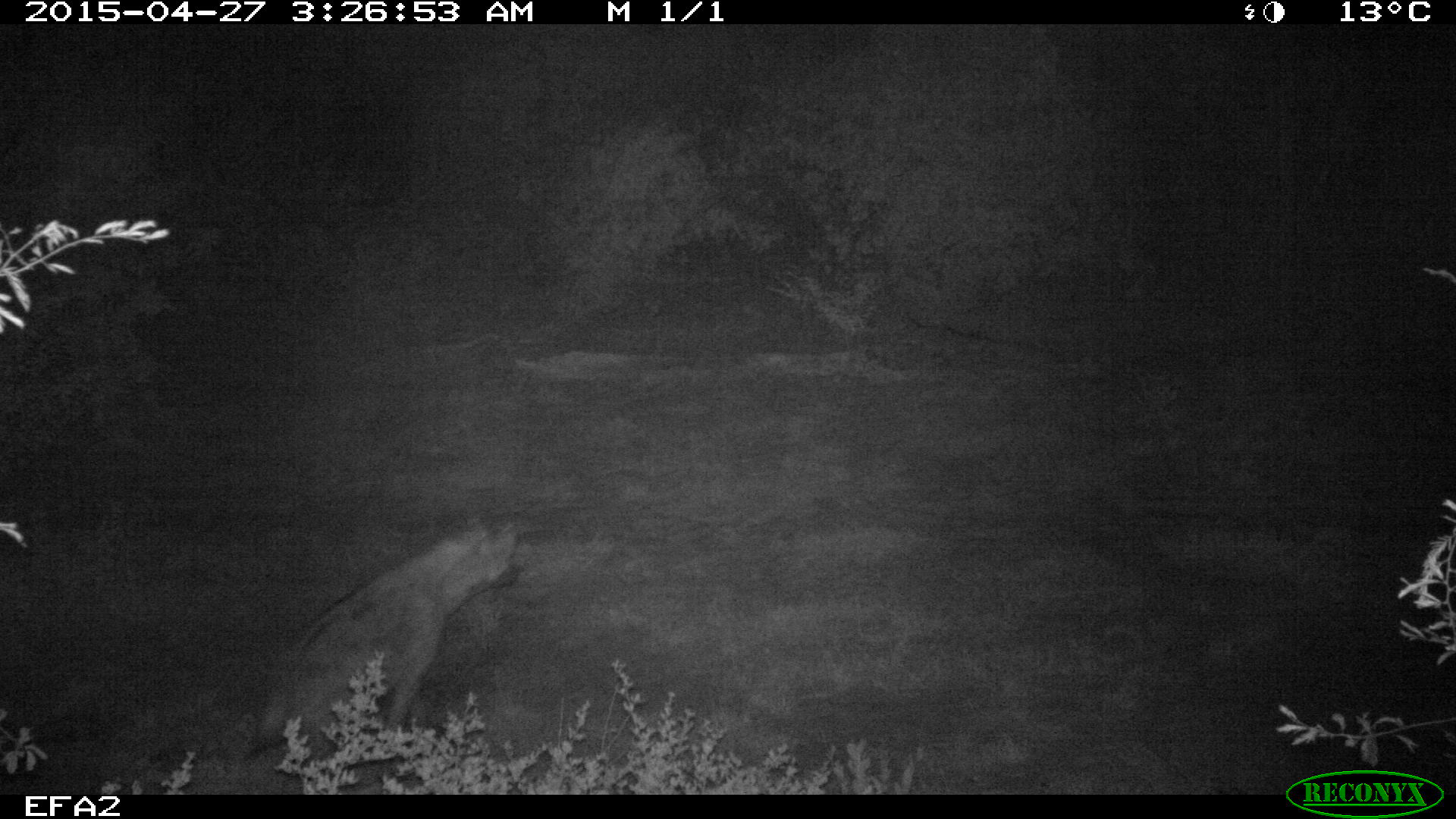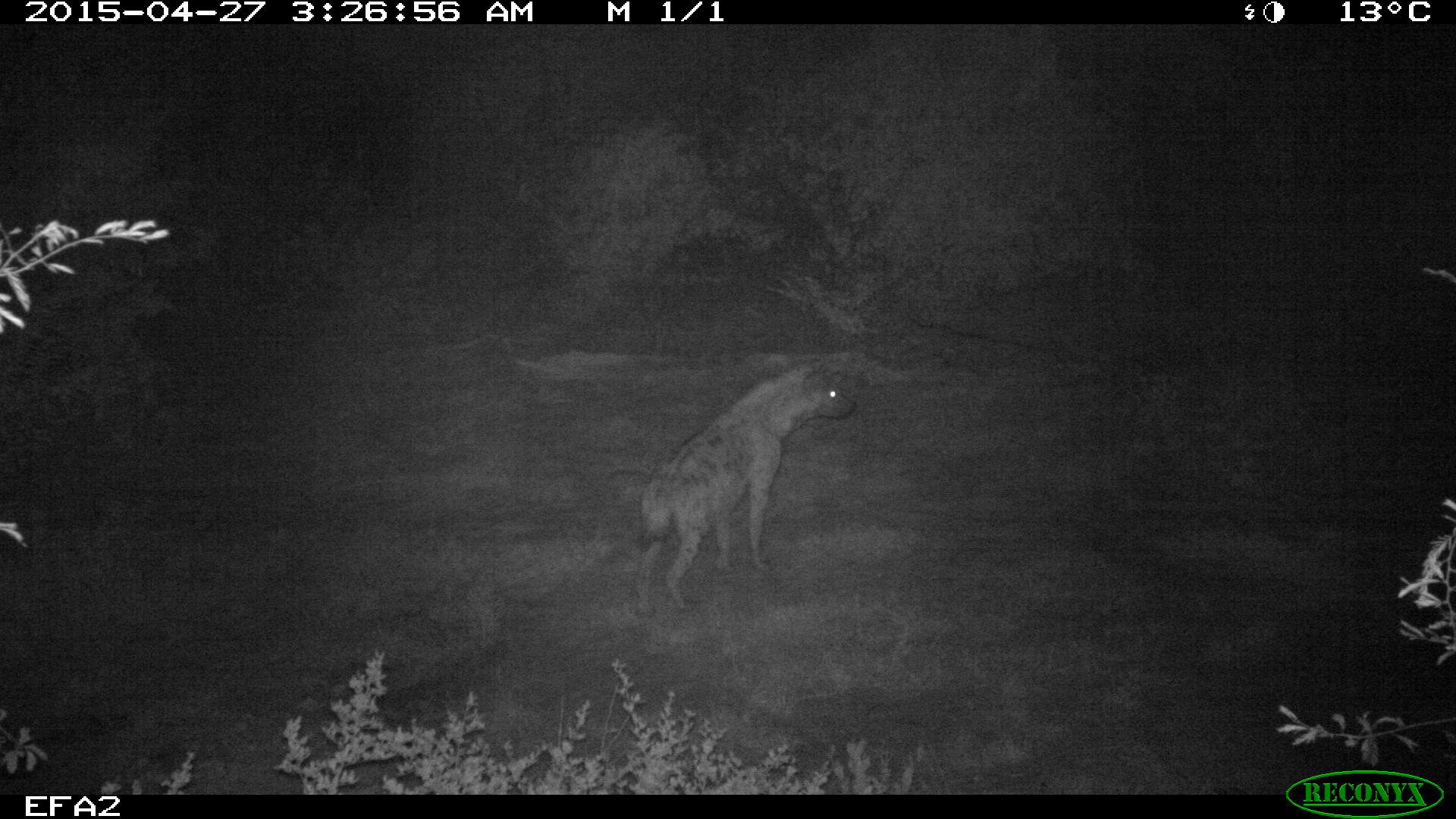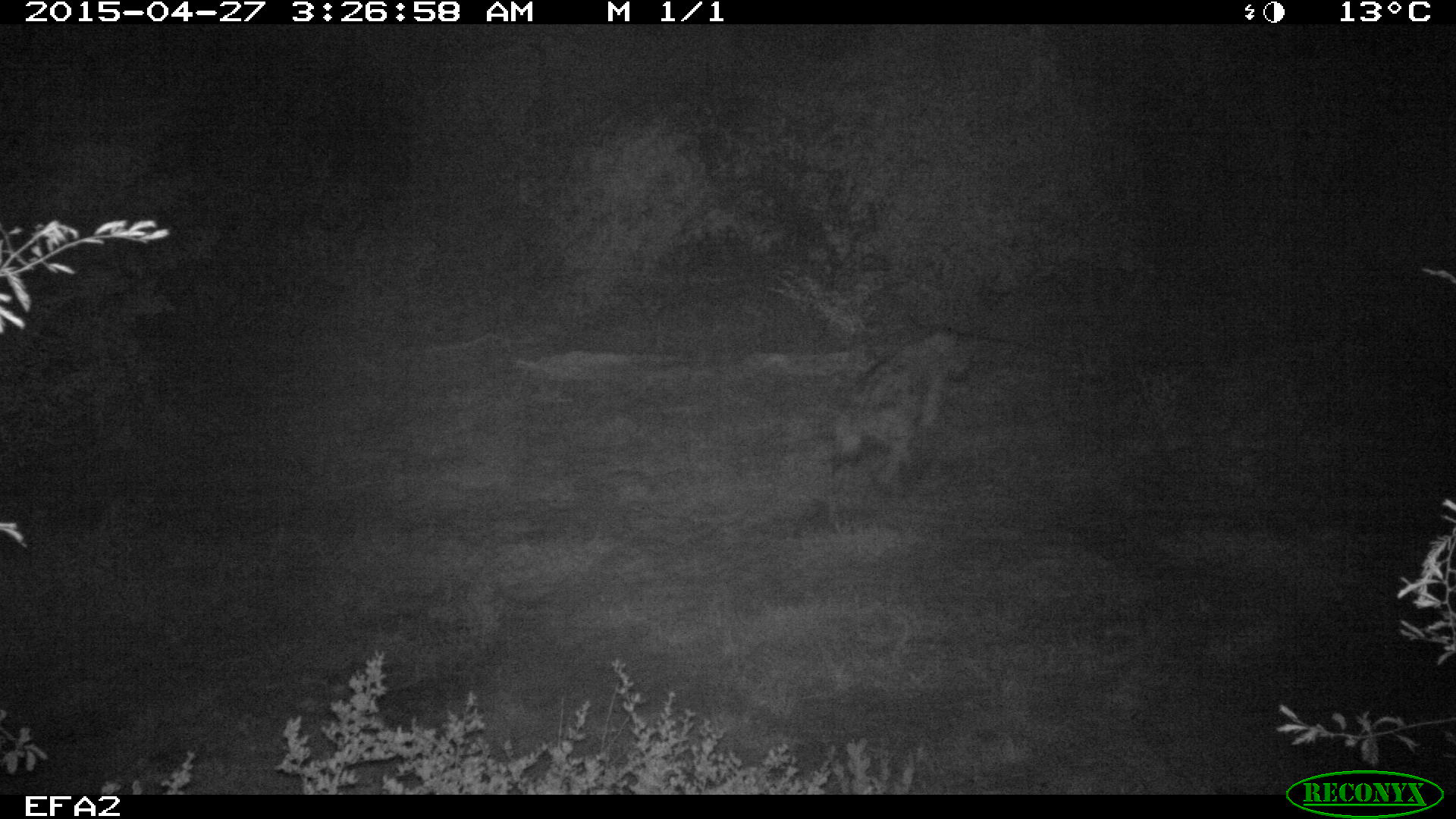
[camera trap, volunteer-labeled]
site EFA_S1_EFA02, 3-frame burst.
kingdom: Animalia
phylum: Chordata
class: Mammalia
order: Carnivora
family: Hyaenidae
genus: Crocuta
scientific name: Crocuta crocuta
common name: spotted hyena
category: hyenaspotted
Hyenaspotted (spotted hyena) (Crocuta crocuta), count 1. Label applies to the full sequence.